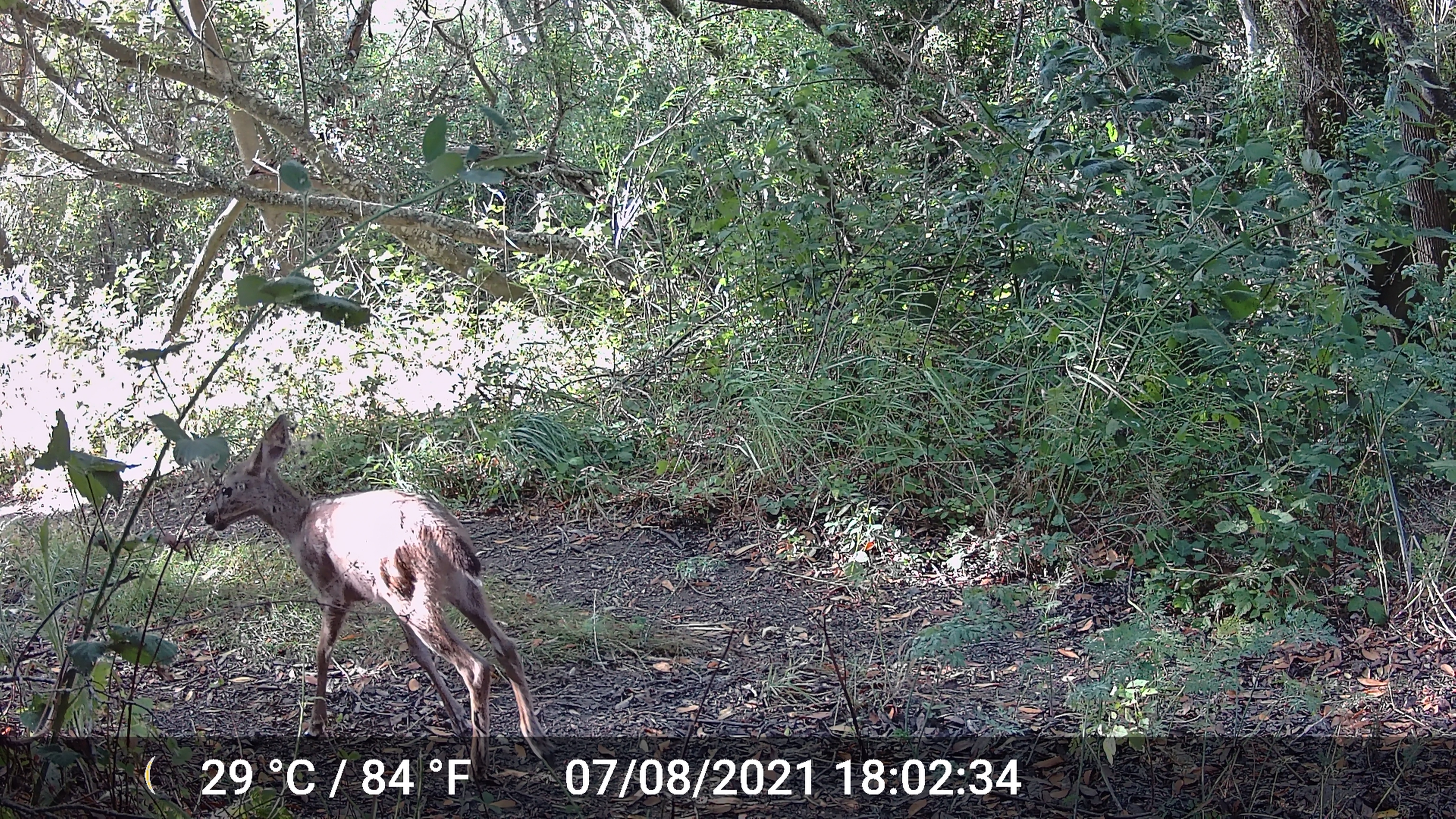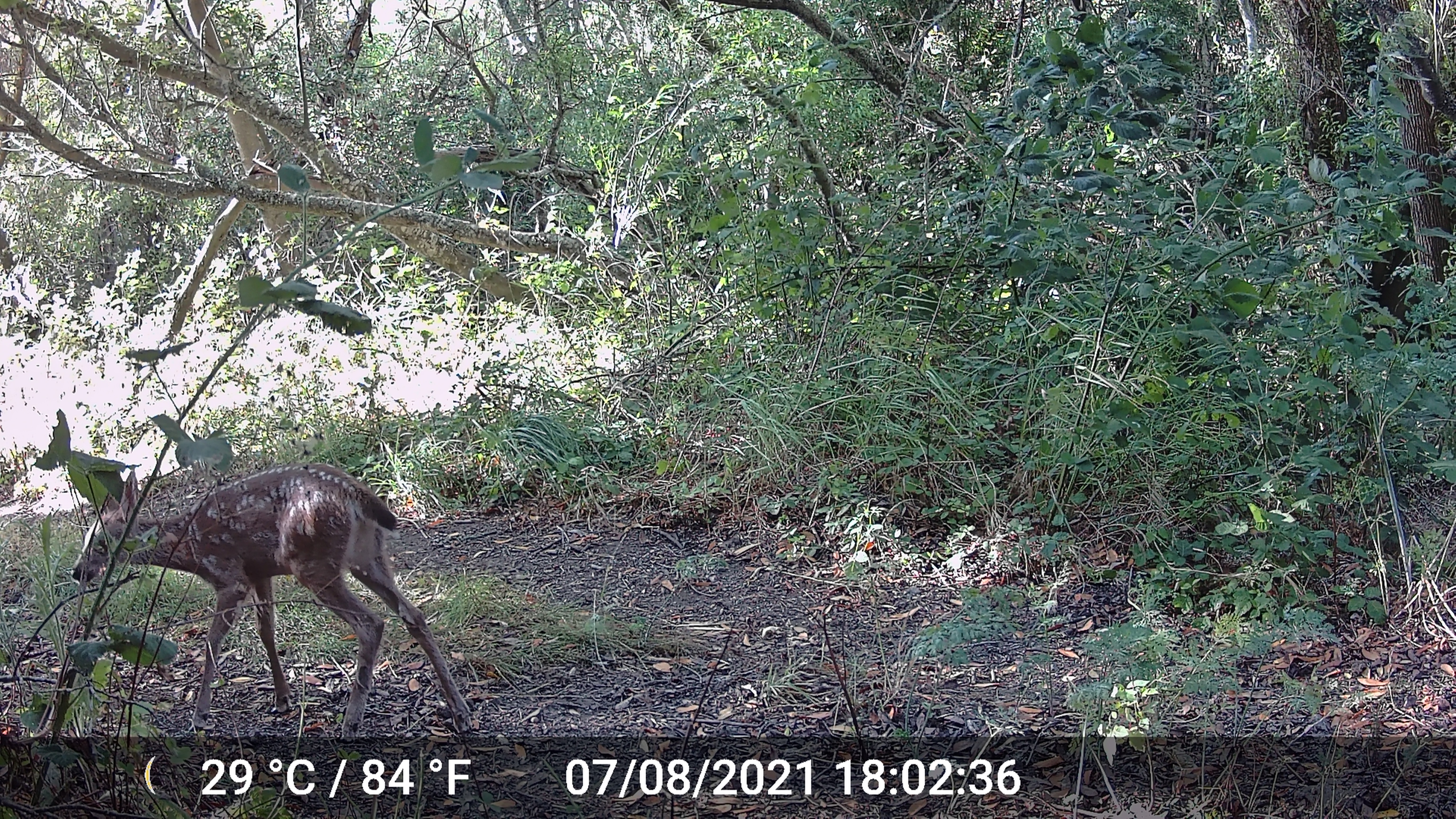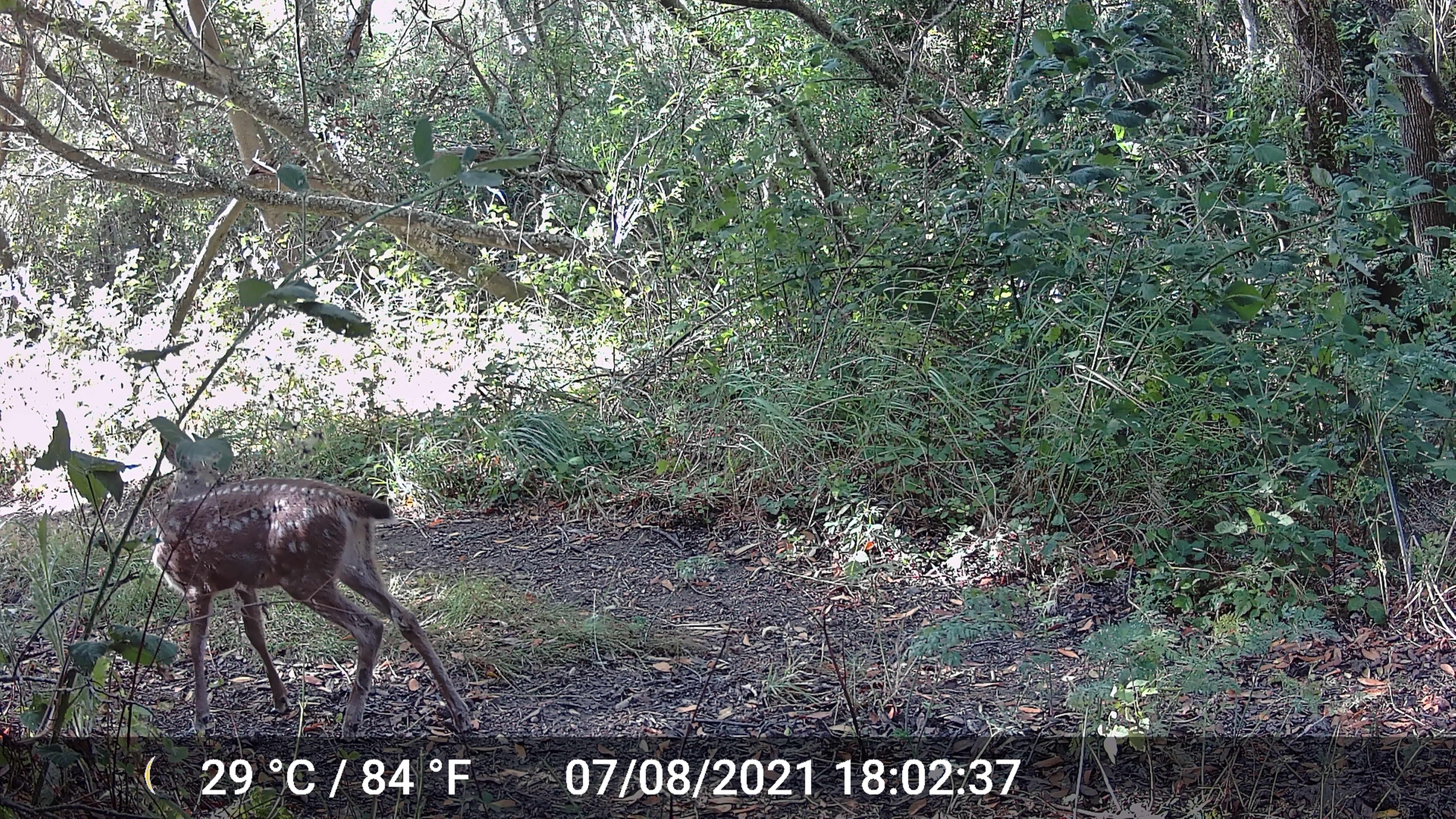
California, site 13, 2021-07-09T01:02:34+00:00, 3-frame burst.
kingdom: Animalia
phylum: Chordata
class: Mammalia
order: Artiodactyla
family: Cervidae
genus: Odocoileus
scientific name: Odocoileus hemionus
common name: mule deer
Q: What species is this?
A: Mule deer (Odocoileus hemionus).